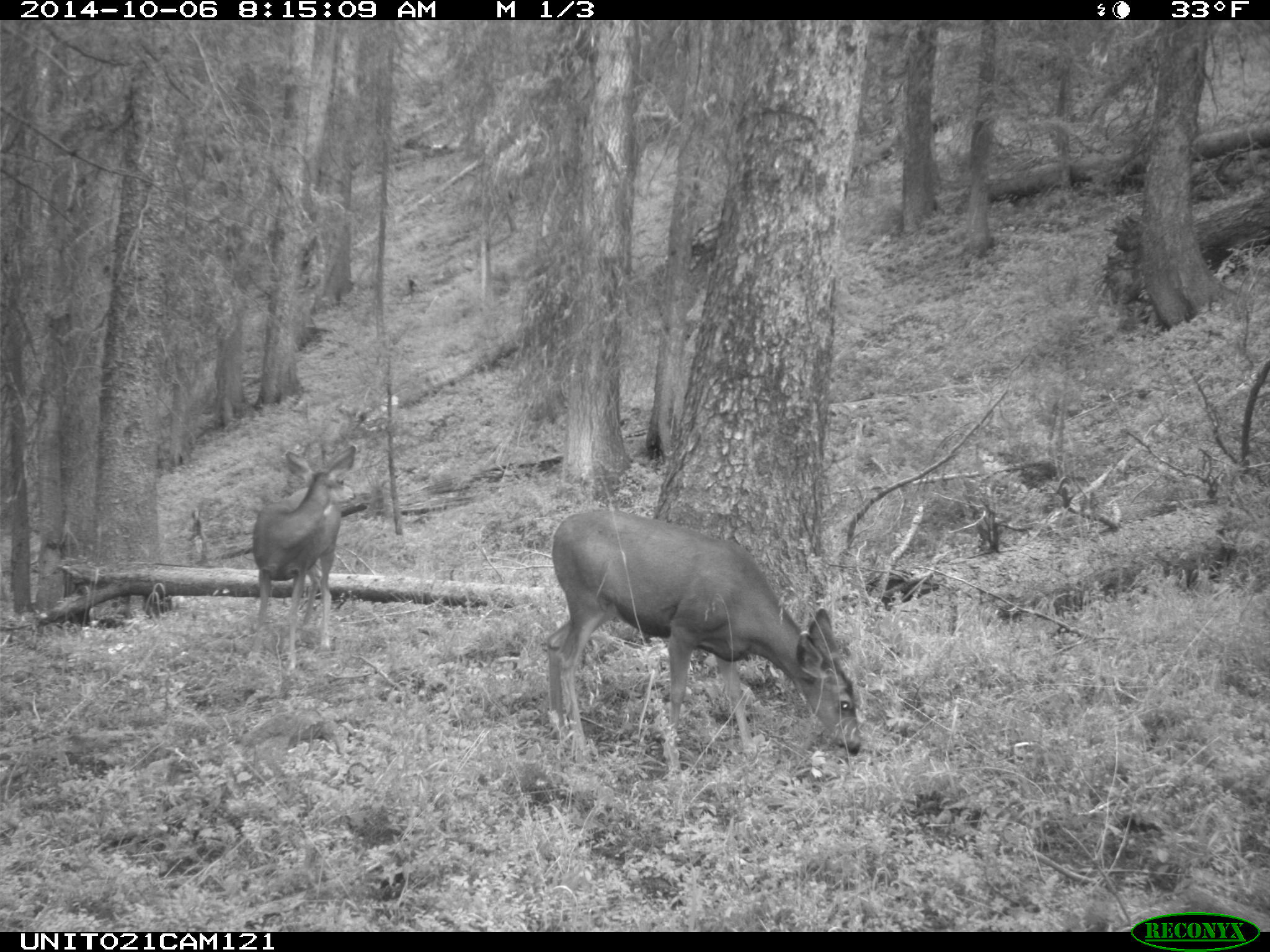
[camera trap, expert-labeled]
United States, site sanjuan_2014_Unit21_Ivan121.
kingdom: Animalia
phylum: Chordata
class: Mammalia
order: Artiodactyla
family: Cervidae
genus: Odocoileus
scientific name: Odocoileus hemionus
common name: mule deer